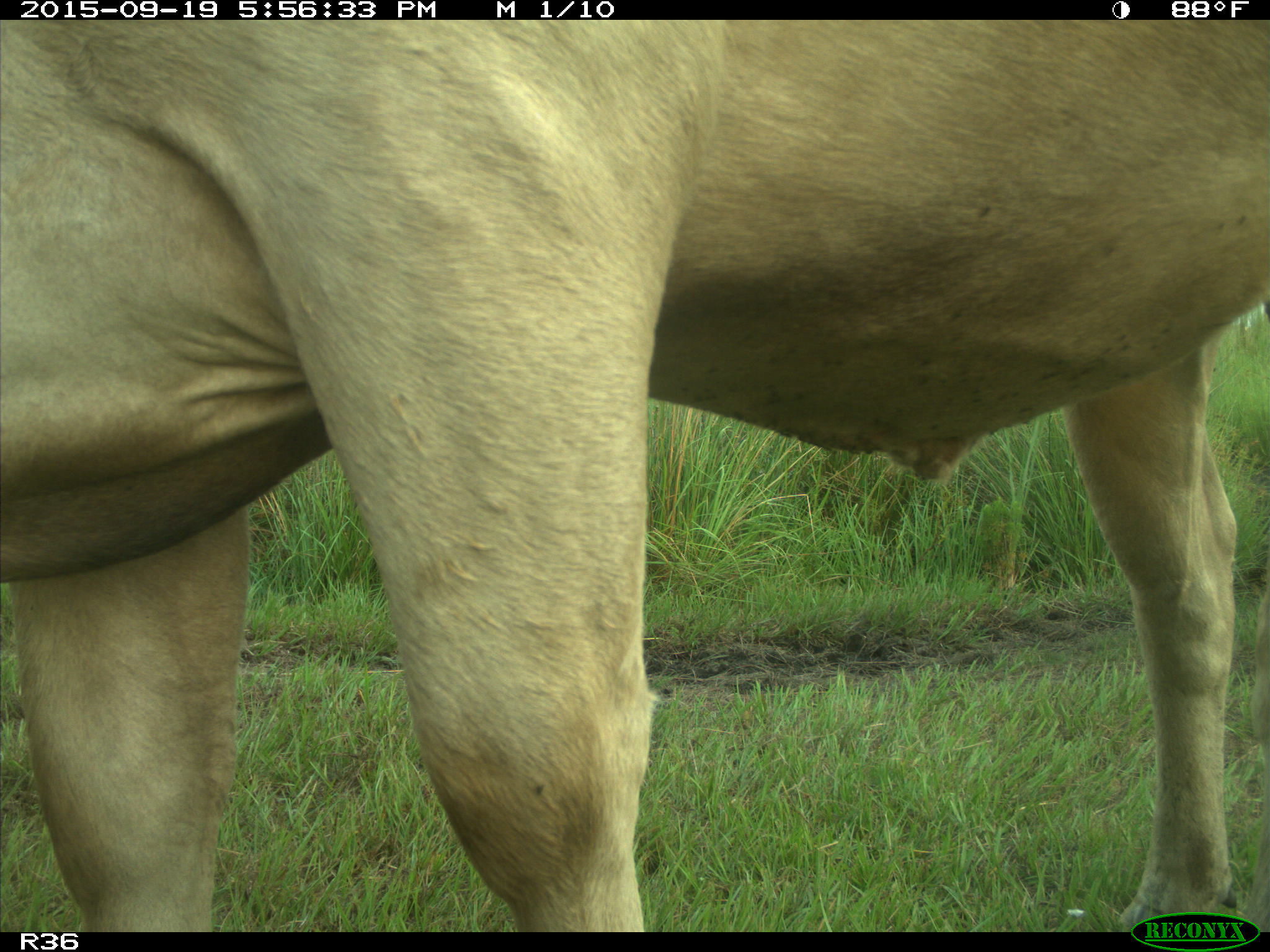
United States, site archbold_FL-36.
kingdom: Animalia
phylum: Chordata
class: Mammalia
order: Artiodactyla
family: Bovidae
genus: Bos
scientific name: Bos taurus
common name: domestic cow